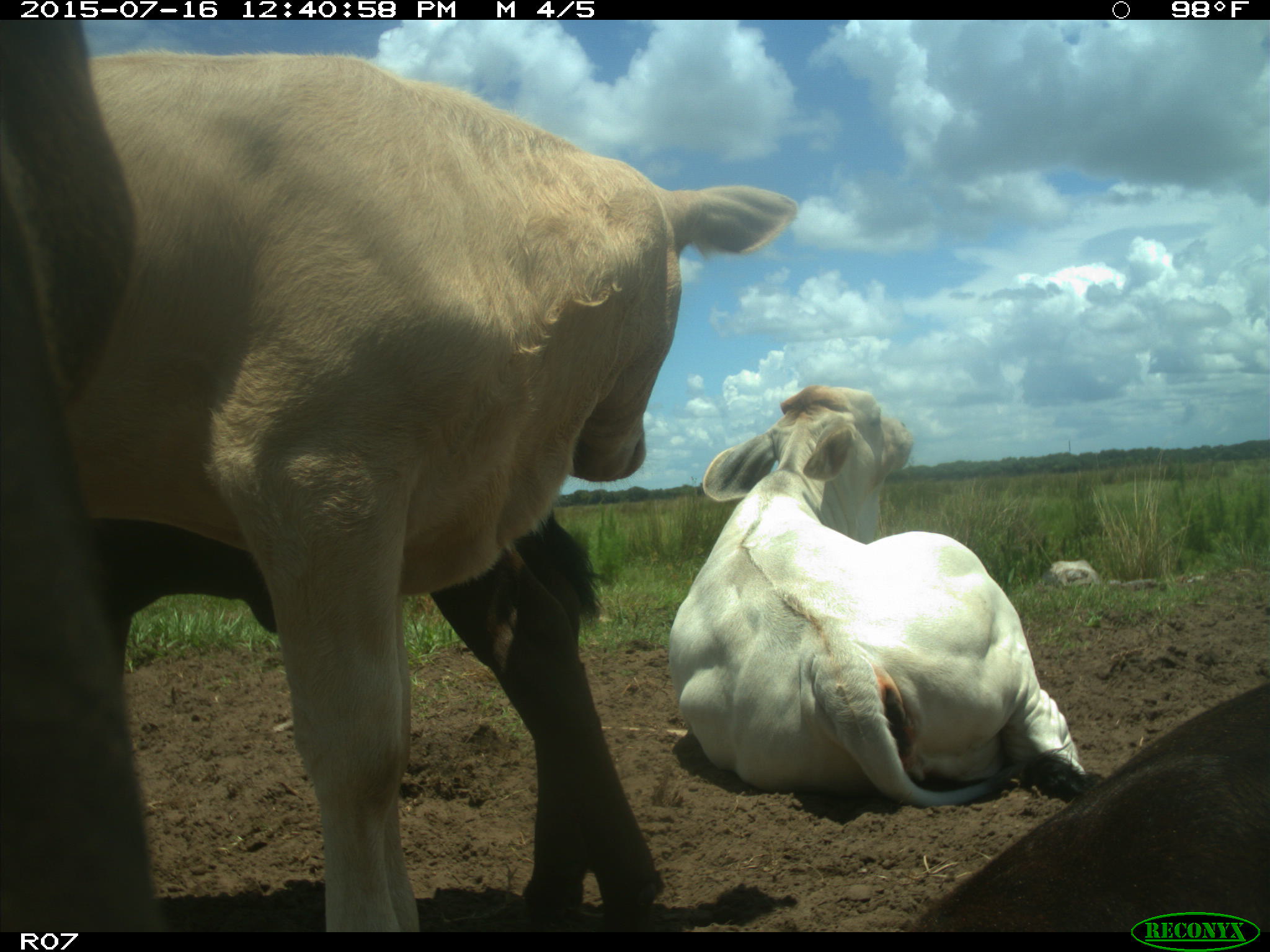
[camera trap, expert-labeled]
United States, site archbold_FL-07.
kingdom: Animalia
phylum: Chordata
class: Mammalia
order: Artiodactyla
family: Bovidae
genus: Bos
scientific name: Bos taurus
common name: domestic cow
Bos taurus (domestic cow).